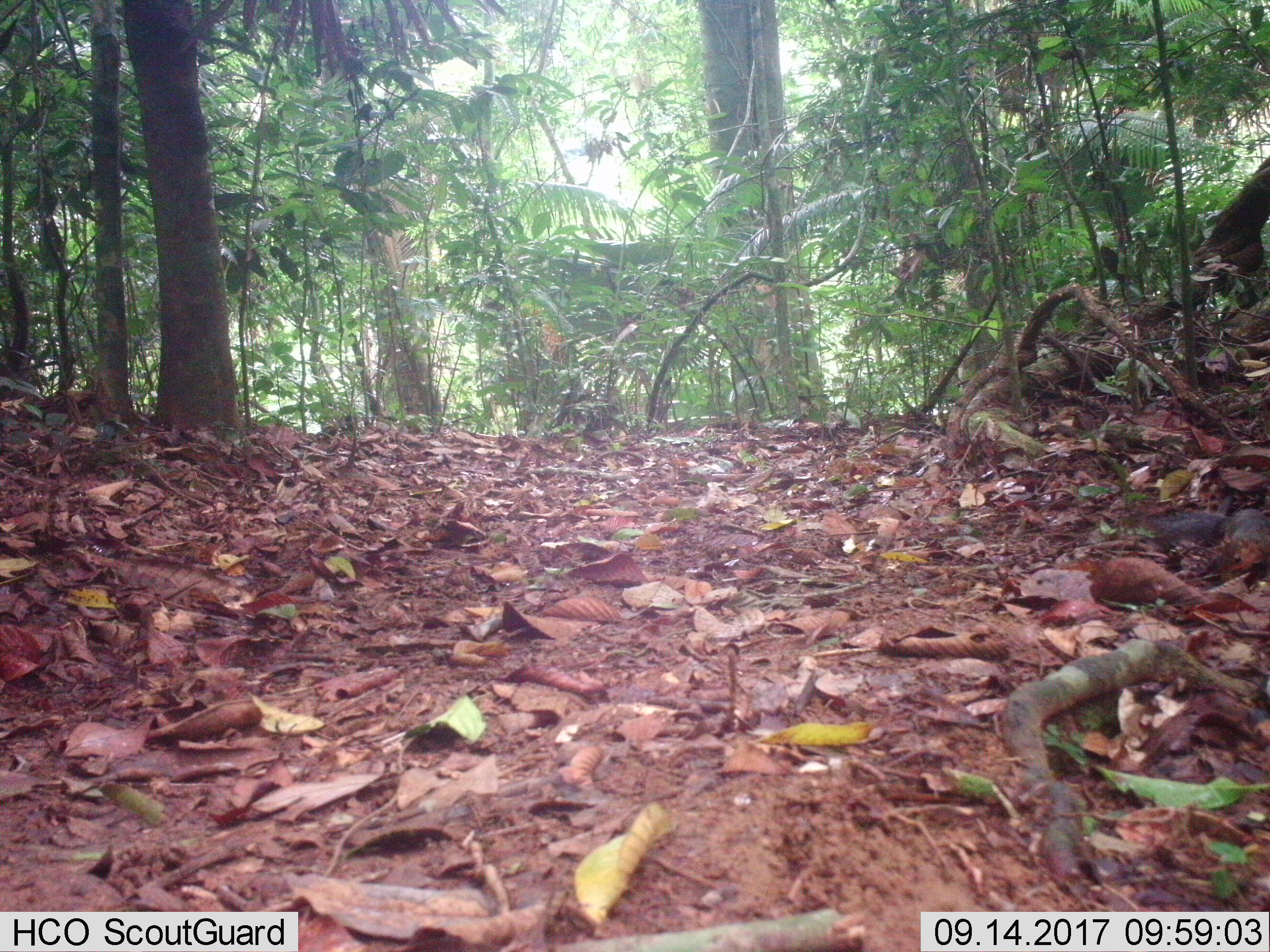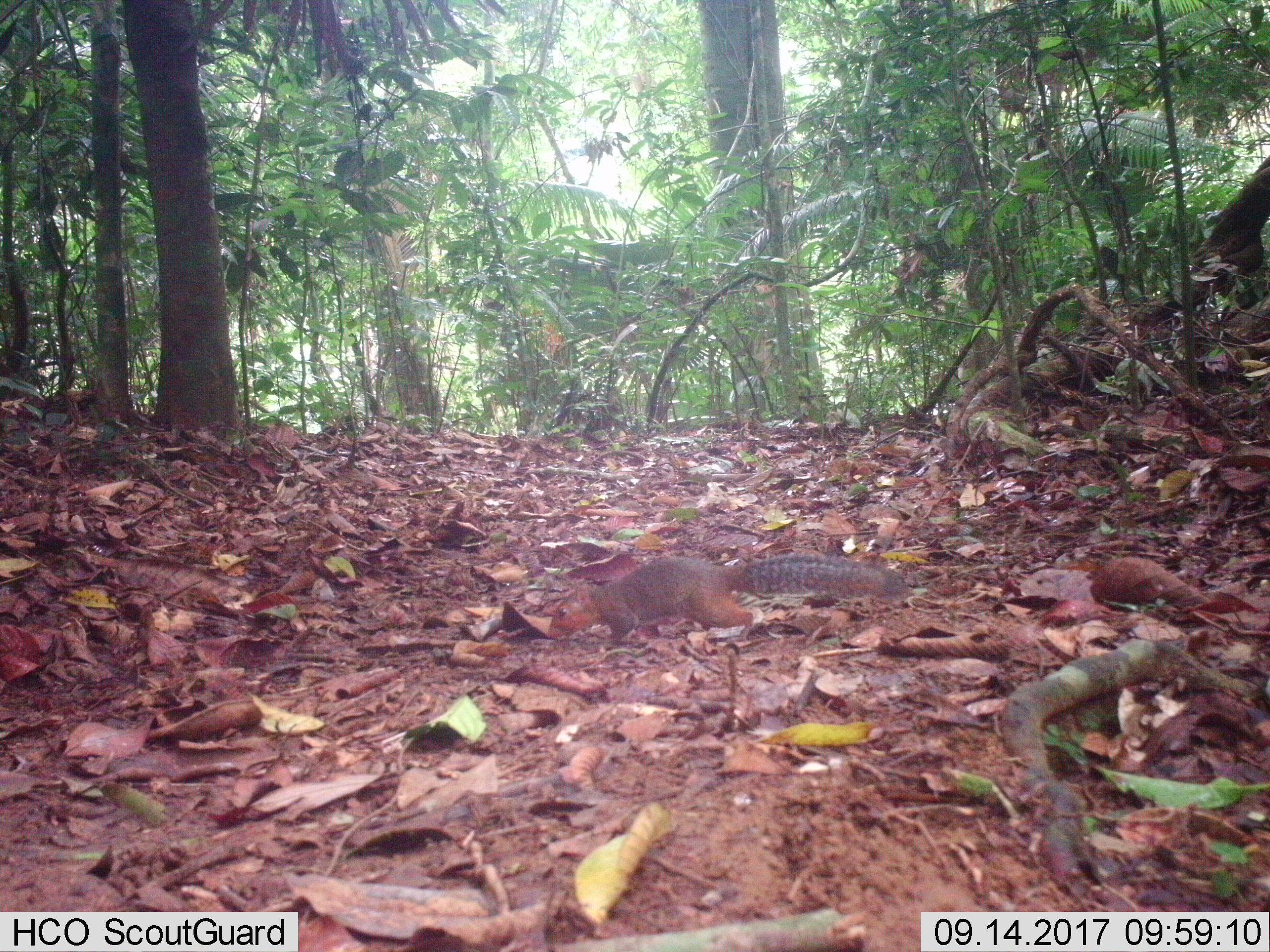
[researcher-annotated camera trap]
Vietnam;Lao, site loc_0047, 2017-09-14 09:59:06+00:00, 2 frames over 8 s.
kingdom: Animalia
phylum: Chordata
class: Mammalia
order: Rodentia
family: Sciuridae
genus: Dremomys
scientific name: Dremomys rufigenis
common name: red-cheeked squirrel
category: red cheeked squirrel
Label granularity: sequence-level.